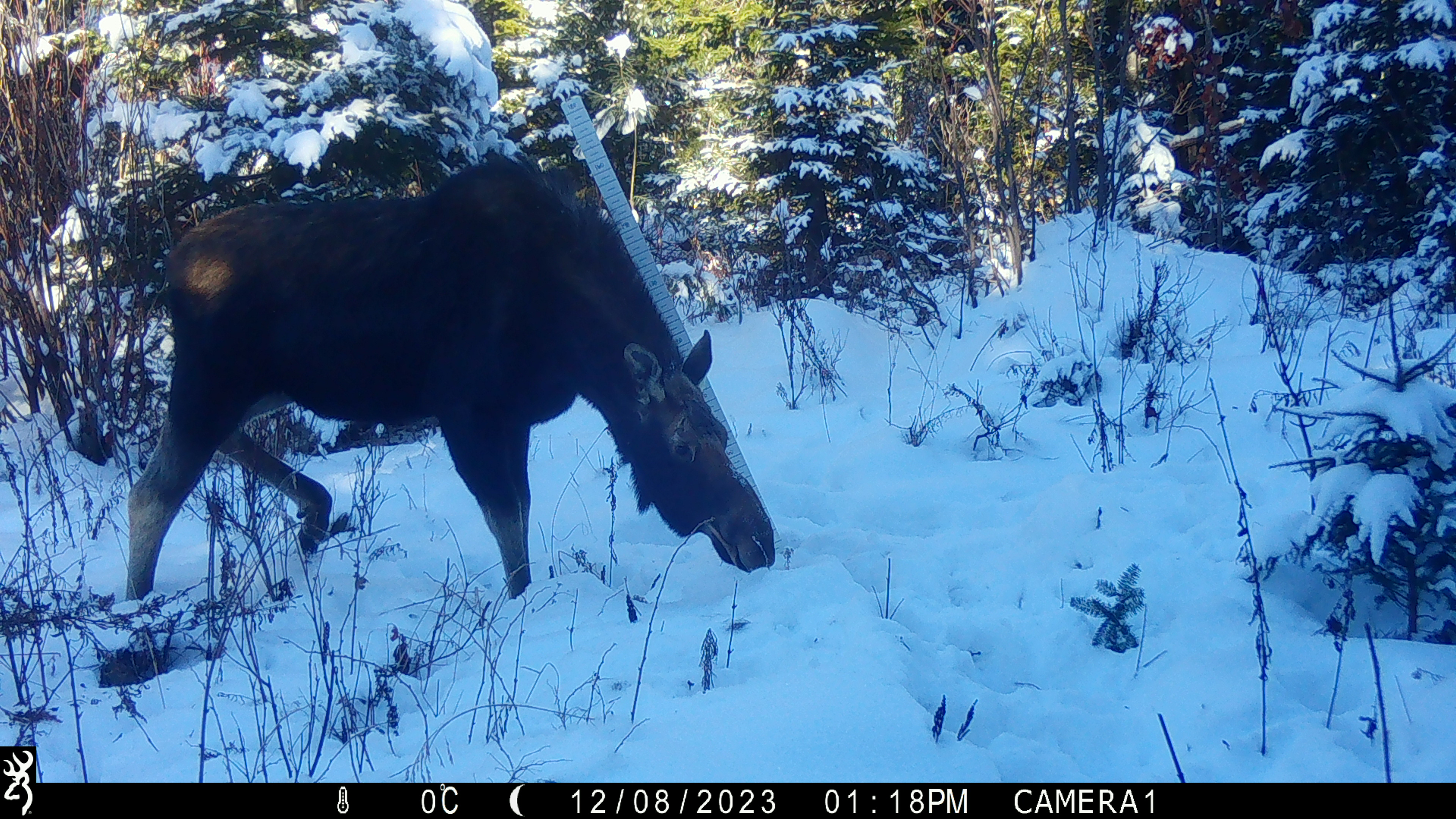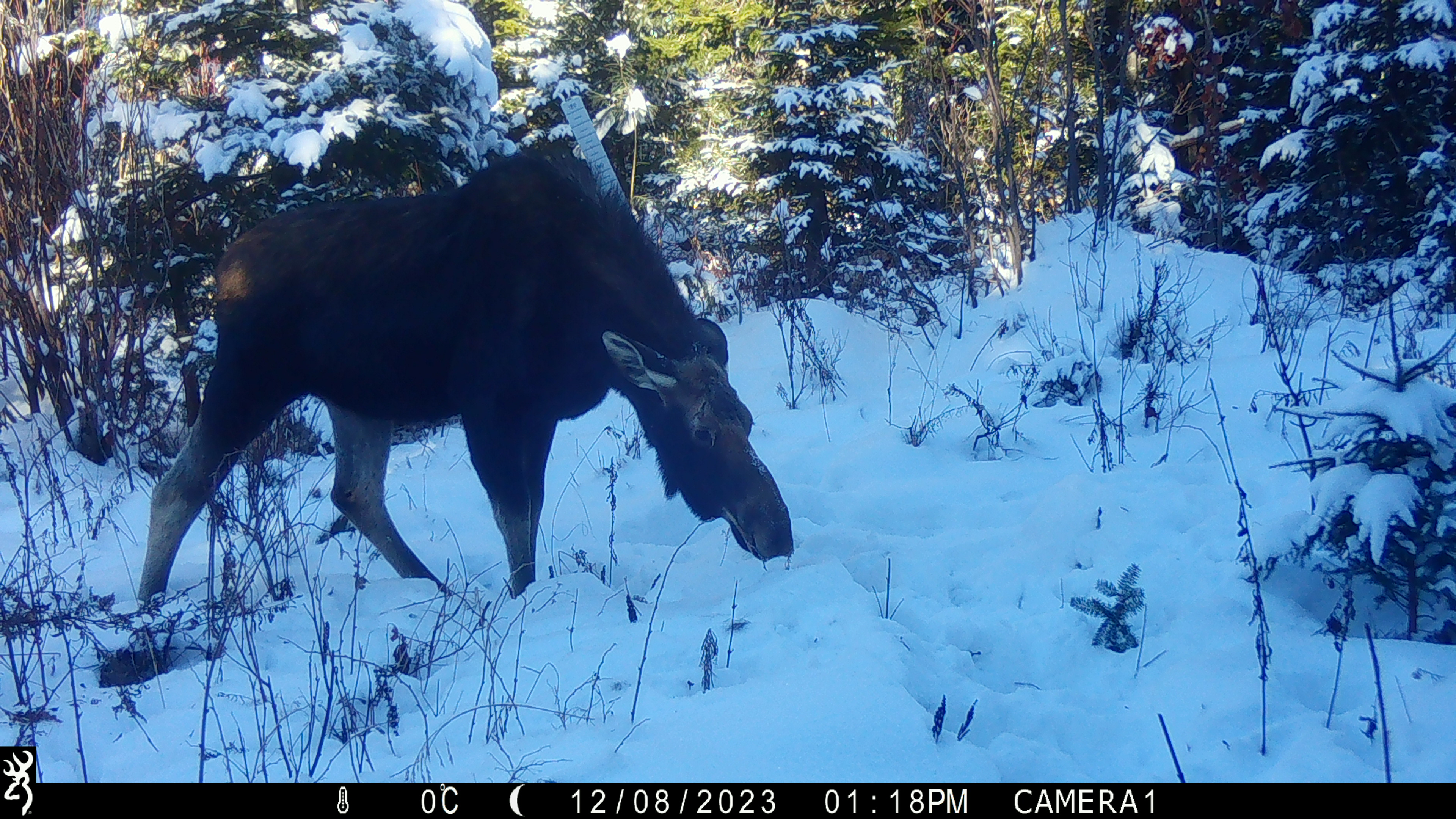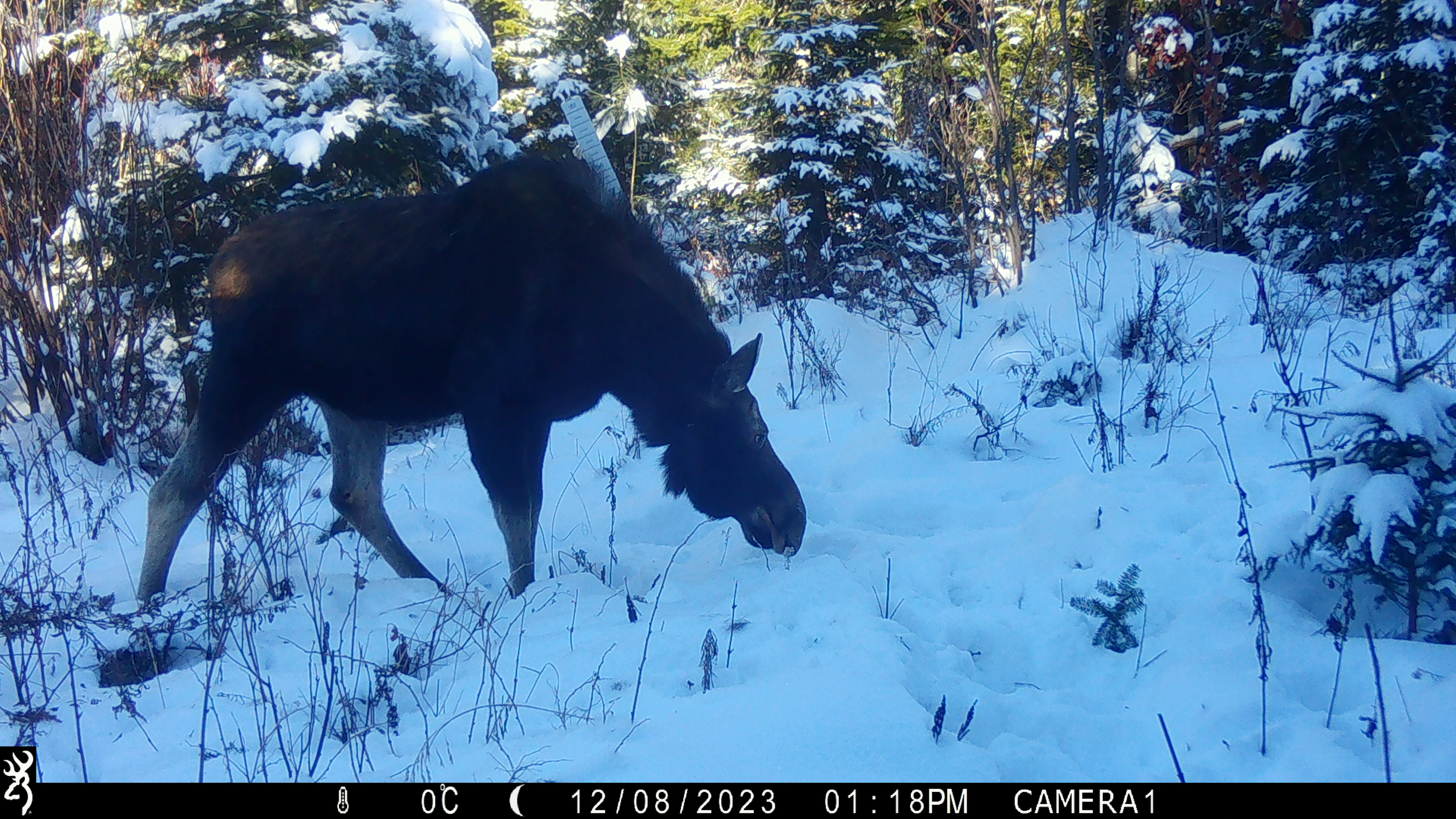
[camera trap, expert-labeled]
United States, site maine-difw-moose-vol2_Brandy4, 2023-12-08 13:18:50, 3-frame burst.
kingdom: Animalia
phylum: Chordata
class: Mammalia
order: Artiodactyla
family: Cervidae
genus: Alces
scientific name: Alces alces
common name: moose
Moose (Alces alces).